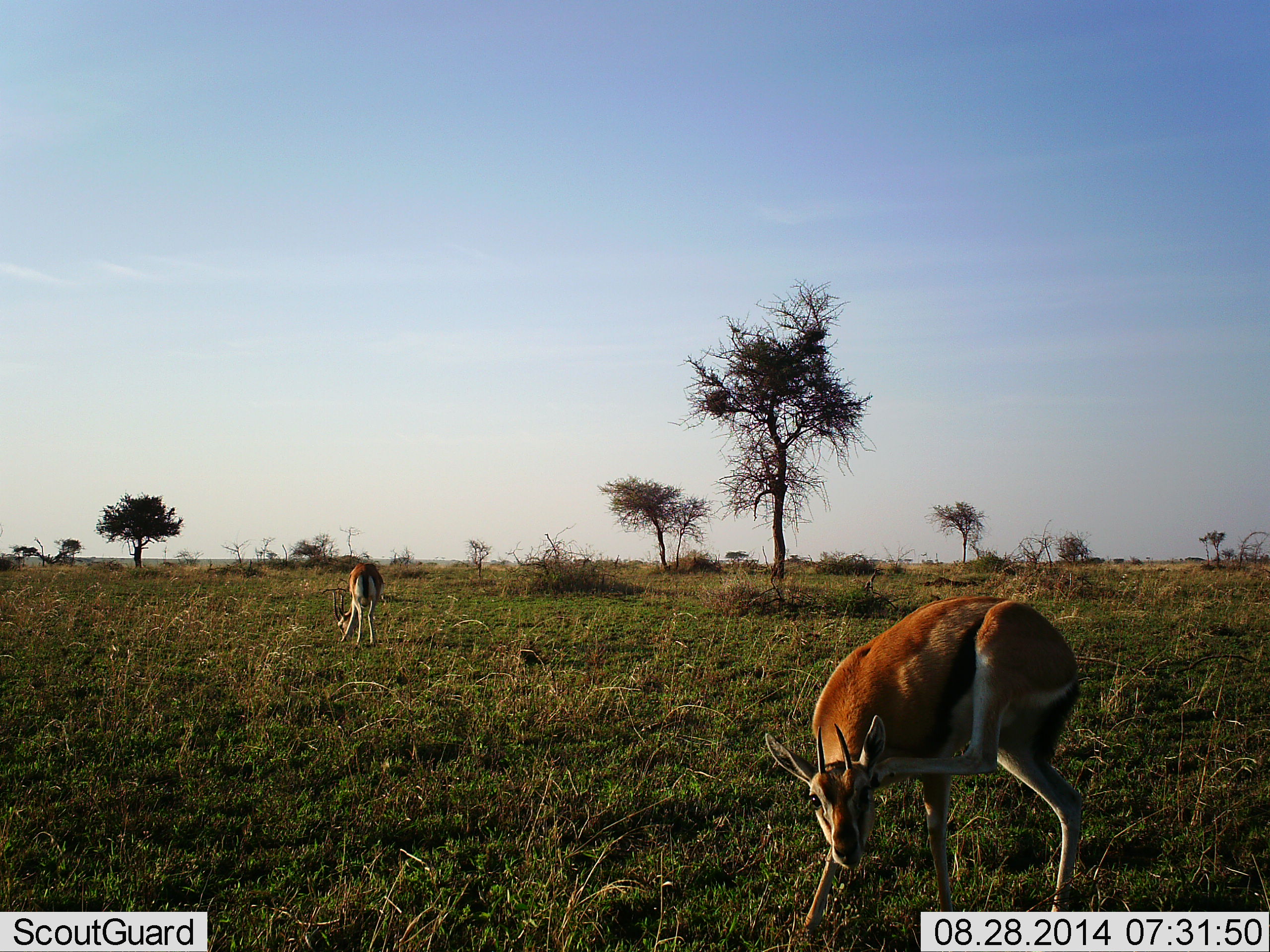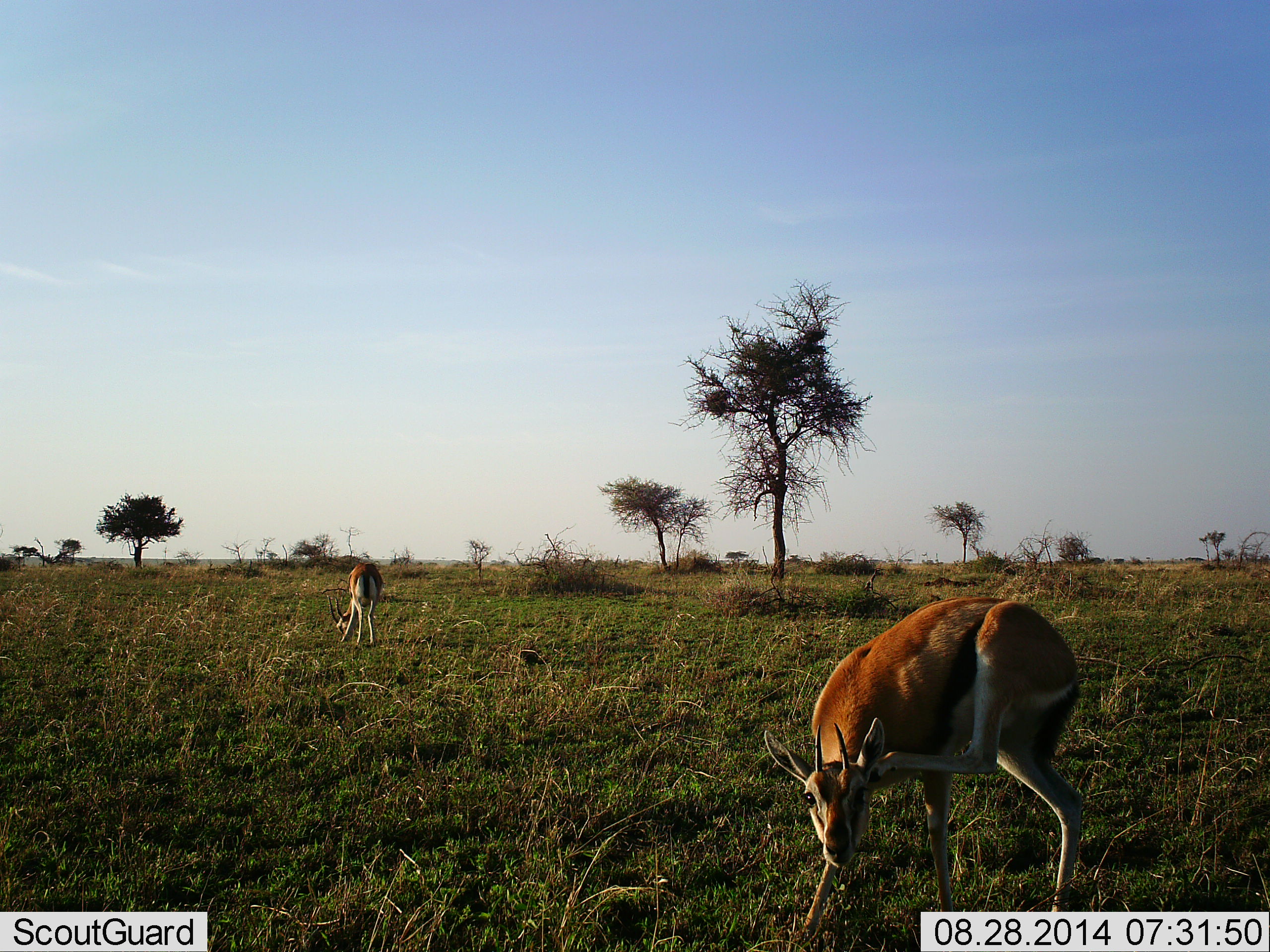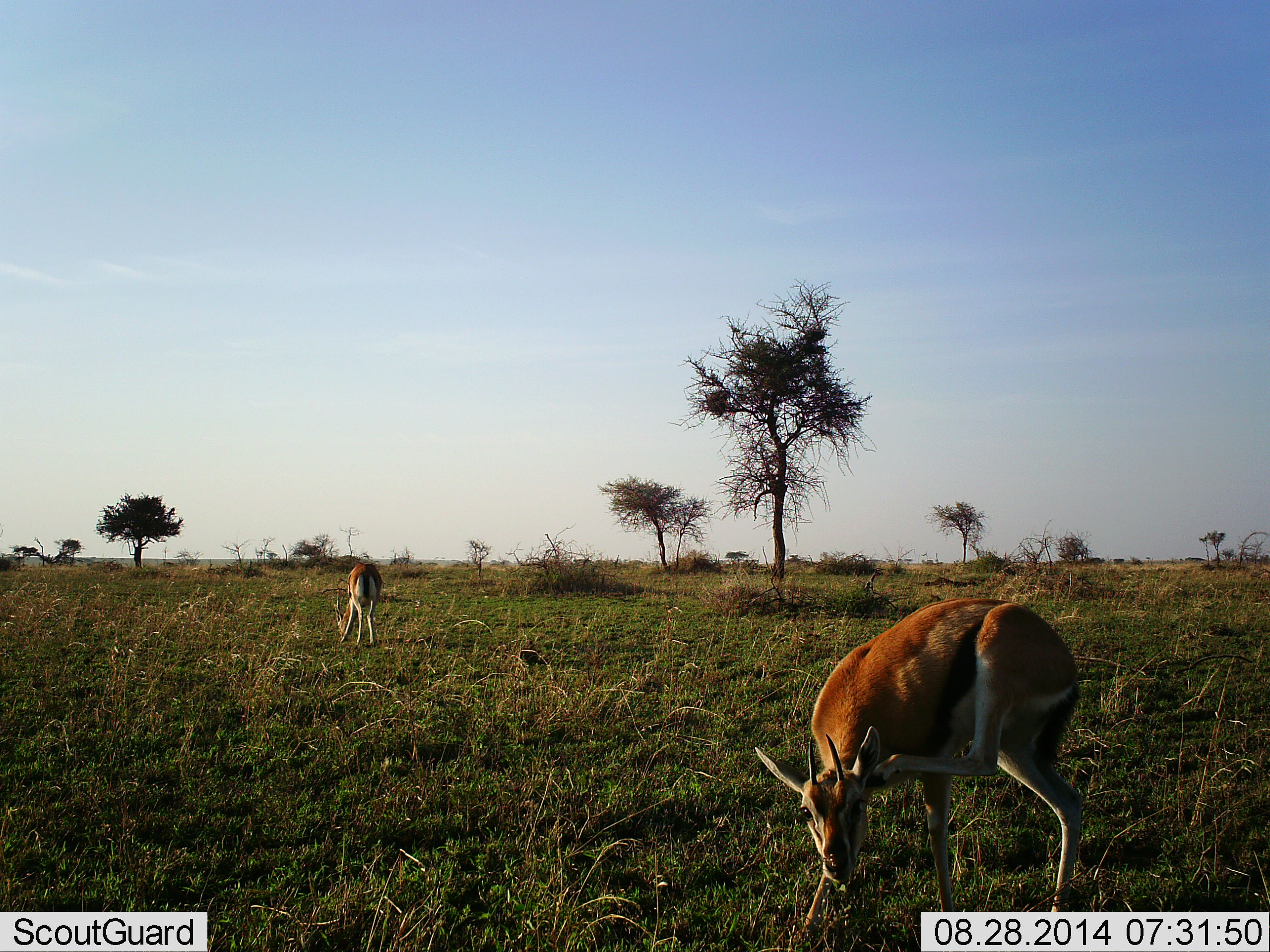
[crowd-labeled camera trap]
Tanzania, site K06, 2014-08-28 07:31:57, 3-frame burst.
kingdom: Animalia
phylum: Chordata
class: Mammalia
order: Artiodactyla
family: Bovidae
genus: Eudorcas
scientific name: Eudorcas thomsonii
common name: thomson's gazelle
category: gazellethomsons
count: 2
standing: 80%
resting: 10%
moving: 0%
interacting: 0%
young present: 0%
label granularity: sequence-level